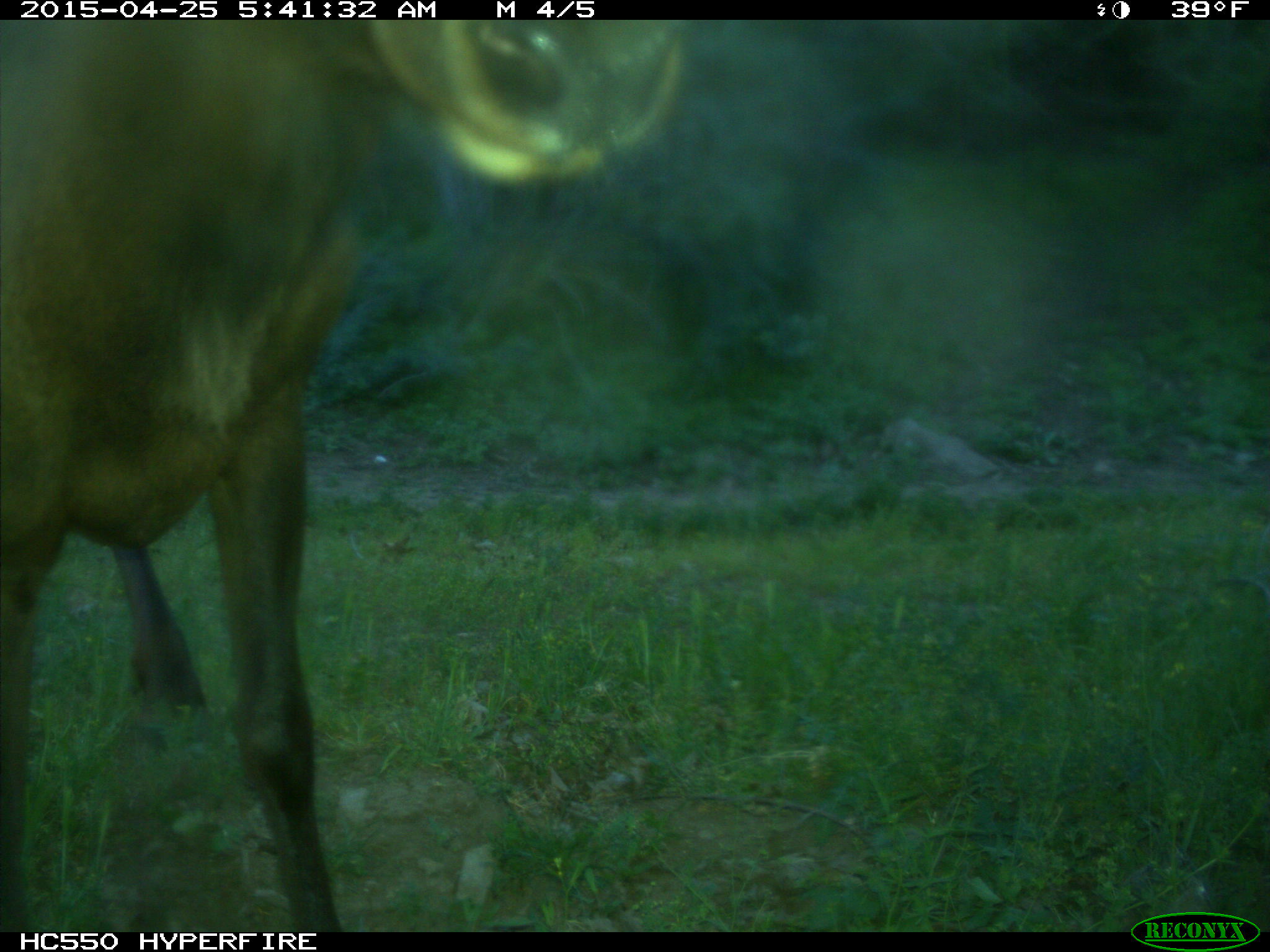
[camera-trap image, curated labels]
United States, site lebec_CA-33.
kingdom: Animalia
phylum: Chordata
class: Mammalia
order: Artiodactyla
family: Cervidae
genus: Cervus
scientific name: Cervus canadensis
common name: elk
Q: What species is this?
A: Cervus canadensis (elk).